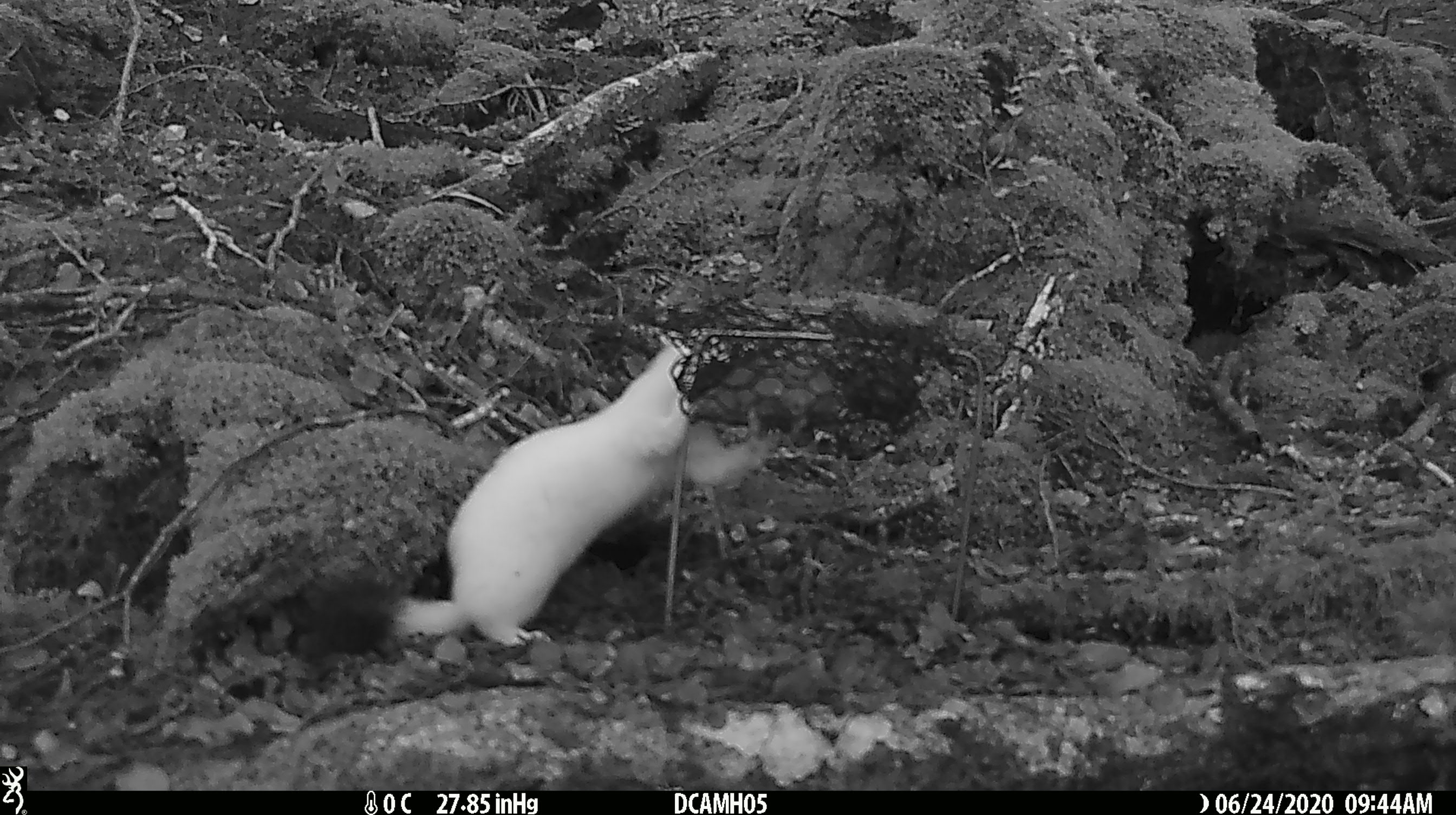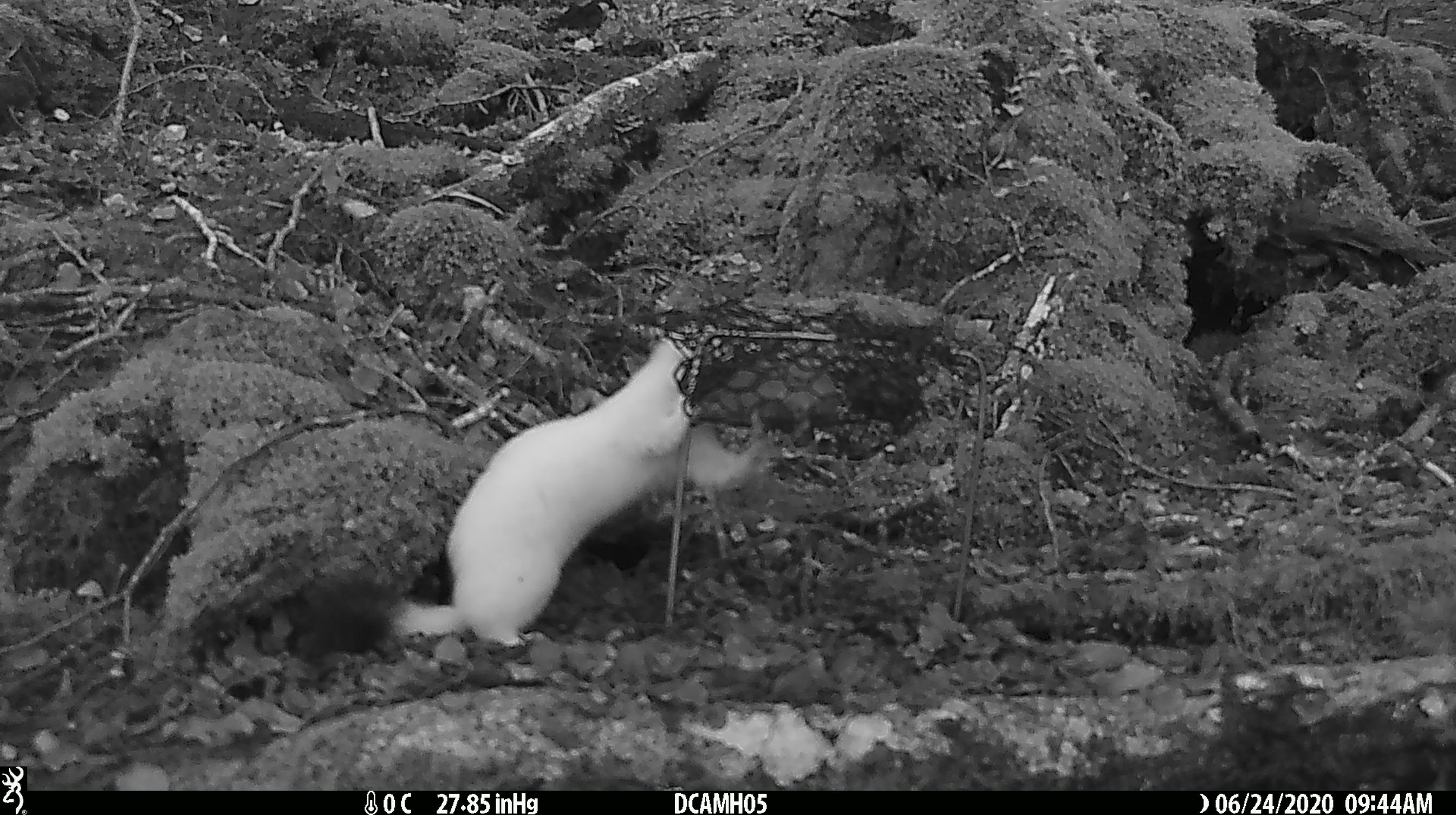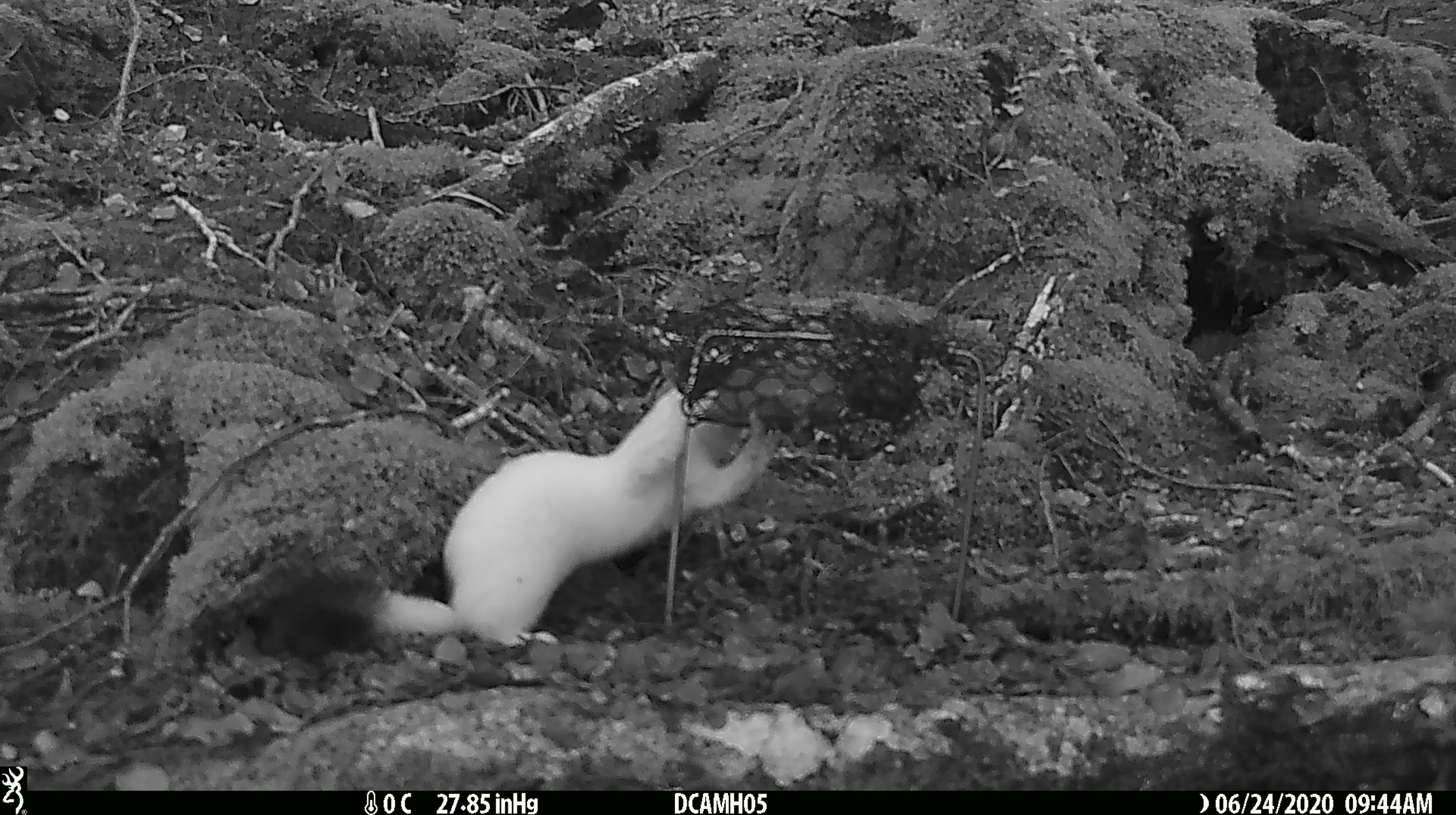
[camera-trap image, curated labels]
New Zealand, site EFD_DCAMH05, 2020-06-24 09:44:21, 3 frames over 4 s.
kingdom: Animalia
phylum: Chordata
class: Mammalia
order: Carnivora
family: Mustelidae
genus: Mustela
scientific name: Mustela erminea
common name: stoat